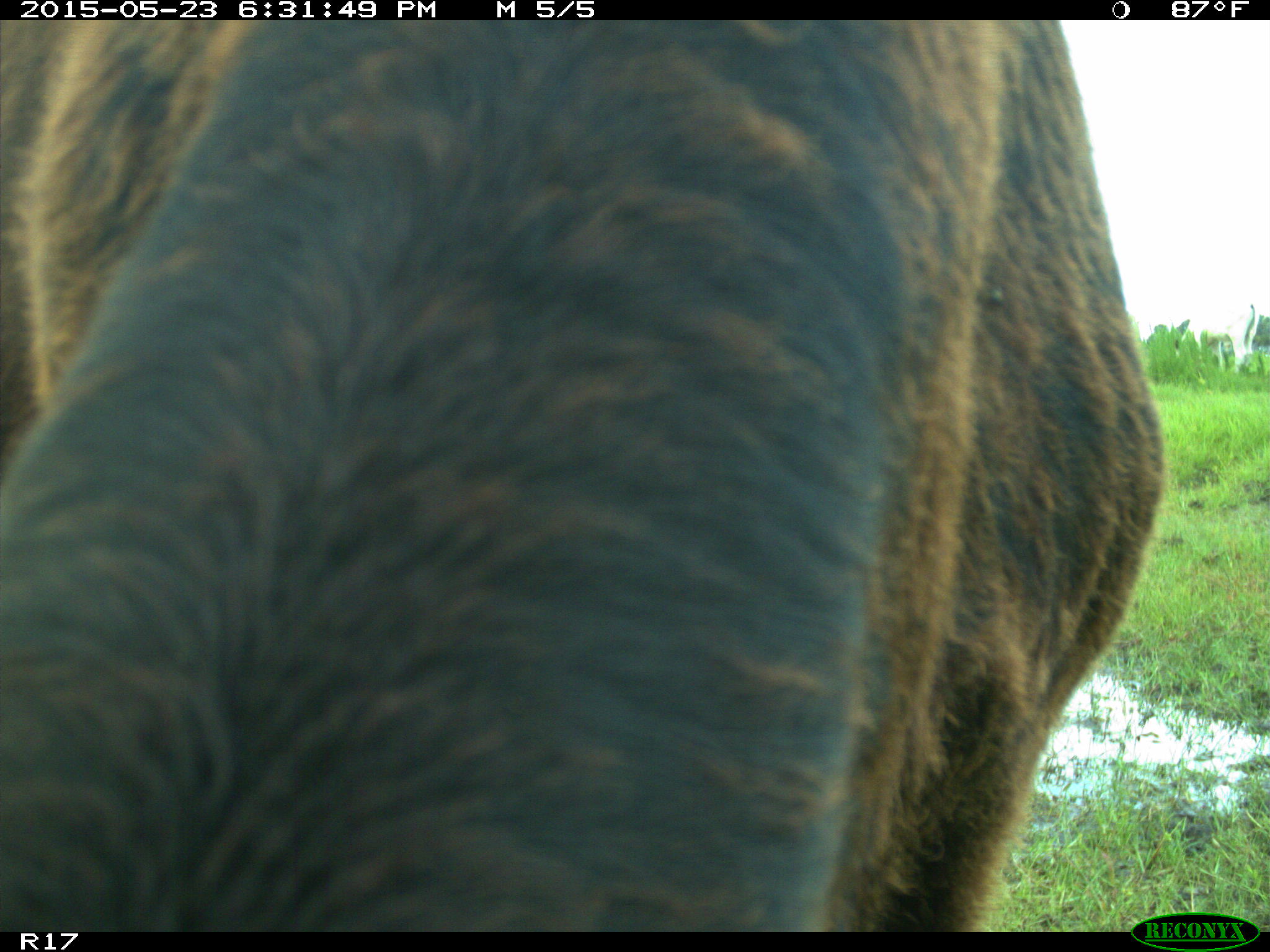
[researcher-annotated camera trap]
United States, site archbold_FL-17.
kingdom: Animalia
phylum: Chordata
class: Mammalia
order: Artiodactyla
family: Bovidae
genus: Bos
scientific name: Bos taurus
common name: domestic cow